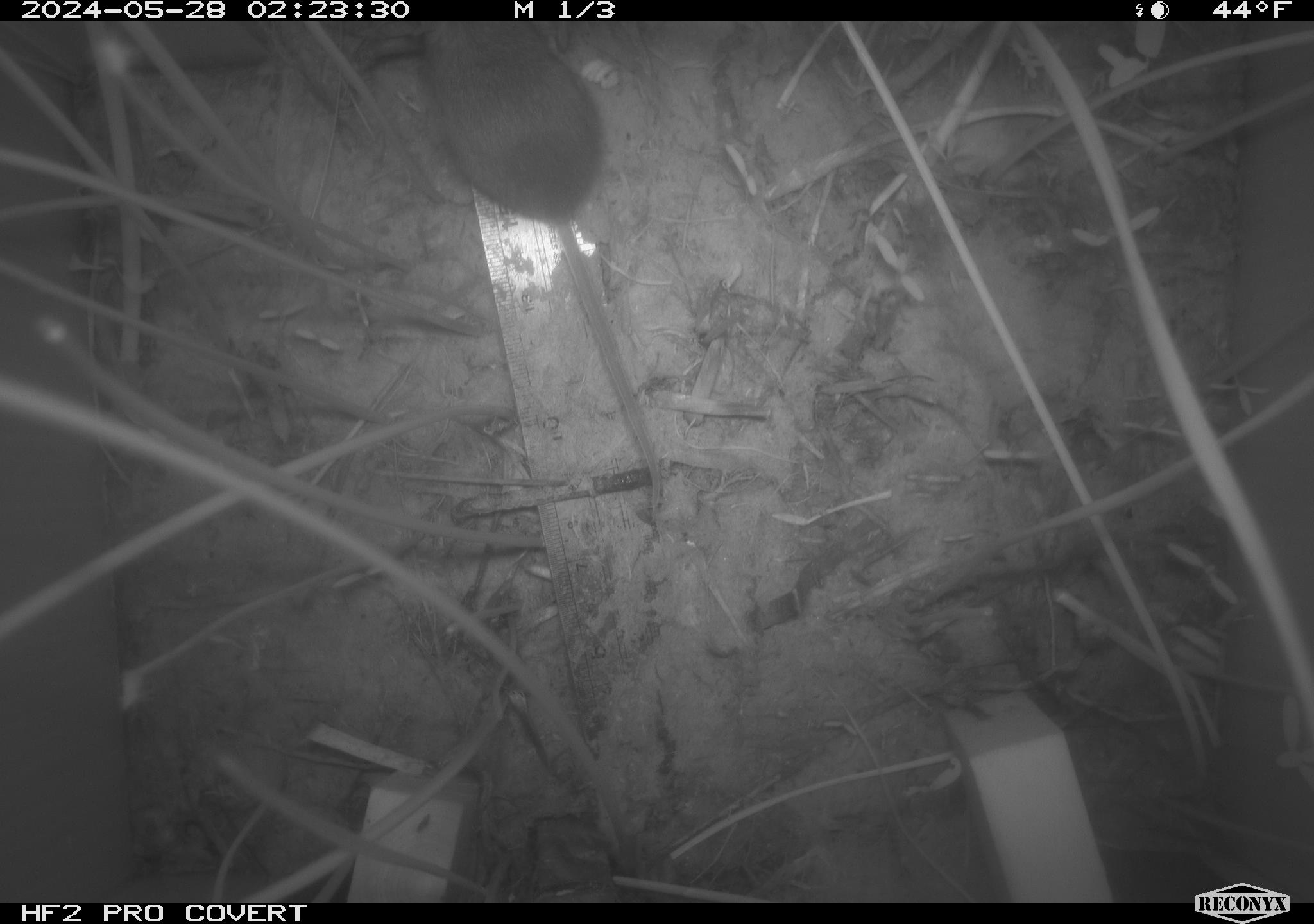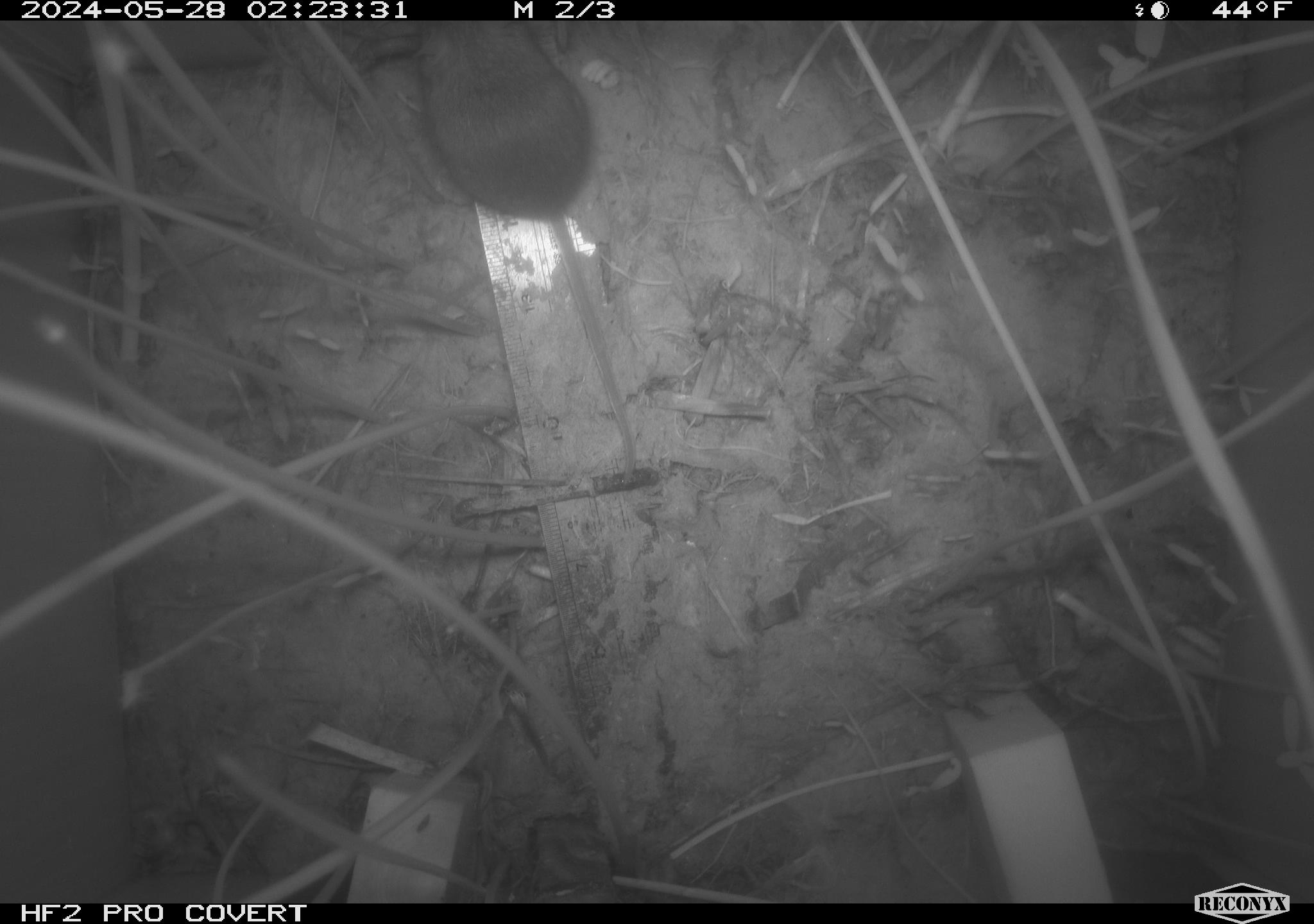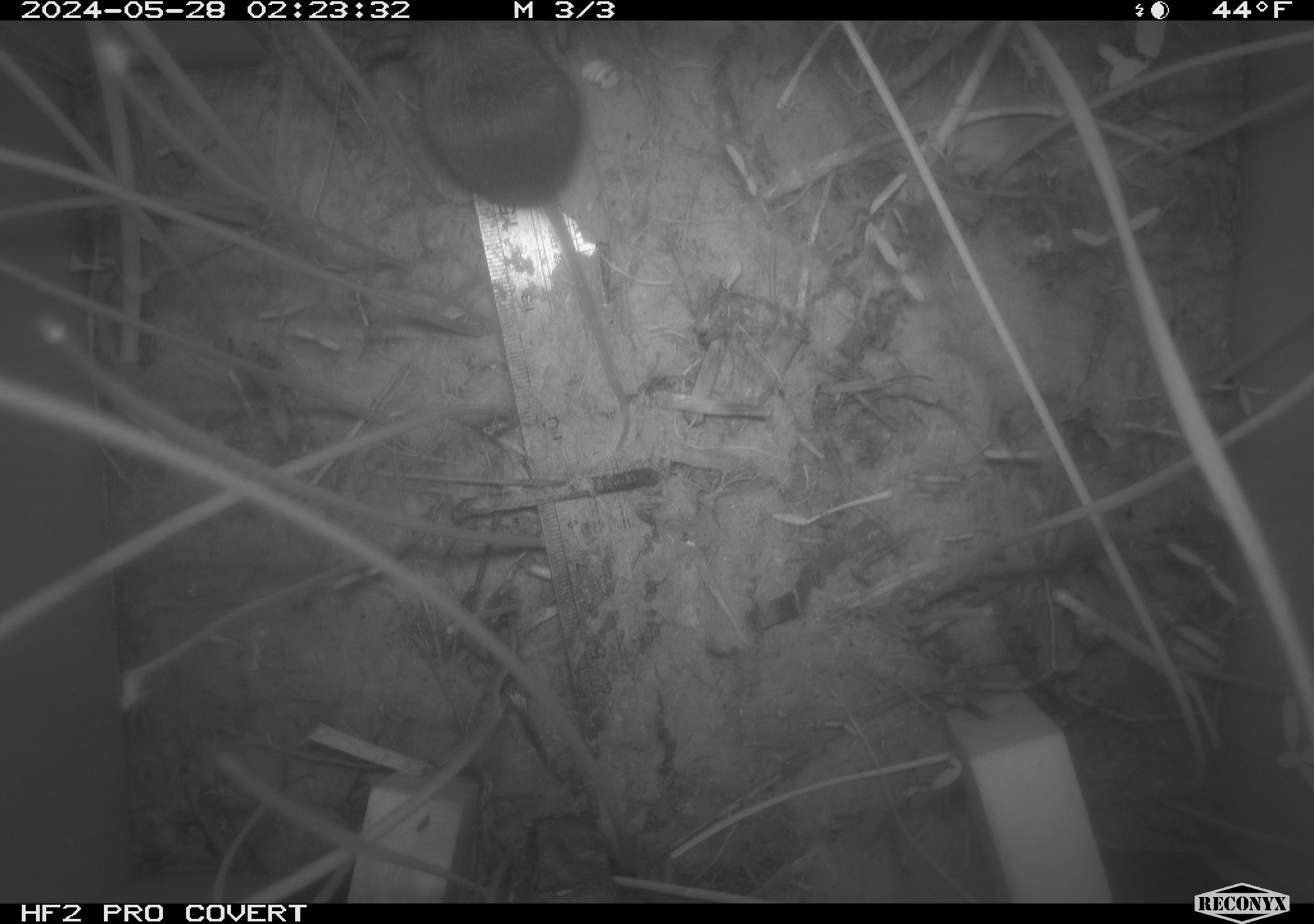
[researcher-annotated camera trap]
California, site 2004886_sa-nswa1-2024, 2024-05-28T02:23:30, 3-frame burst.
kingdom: Animalia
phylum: Chordata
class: Mammalia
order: Rodentia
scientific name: Rodentia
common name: rodent